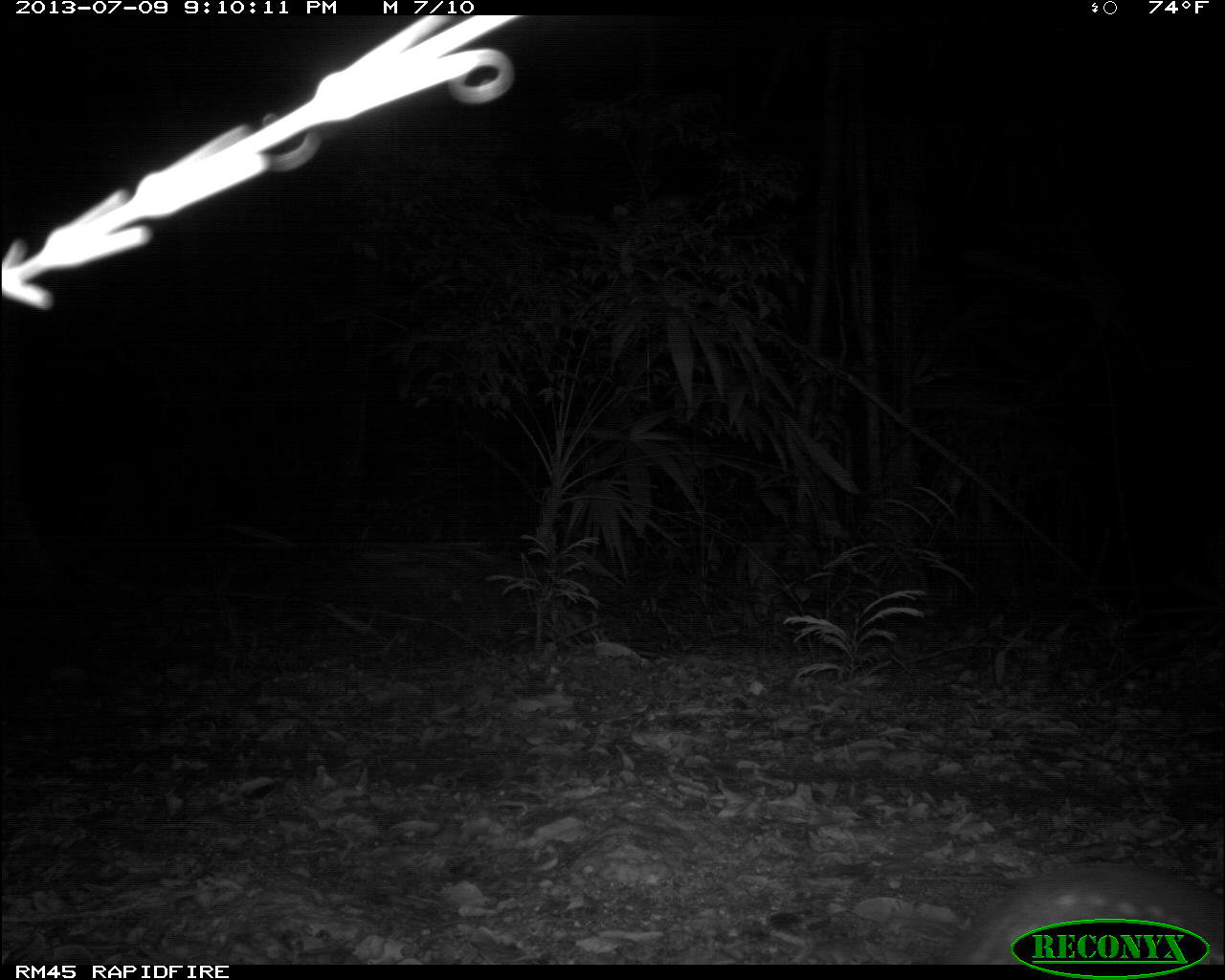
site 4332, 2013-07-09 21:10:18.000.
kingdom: Animalia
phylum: Chordata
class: Mammalia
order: Rodentia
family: Cuniculidae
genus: Cuniculus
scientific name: Cuniculus paca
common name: lowland paca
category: agouti paca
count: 1